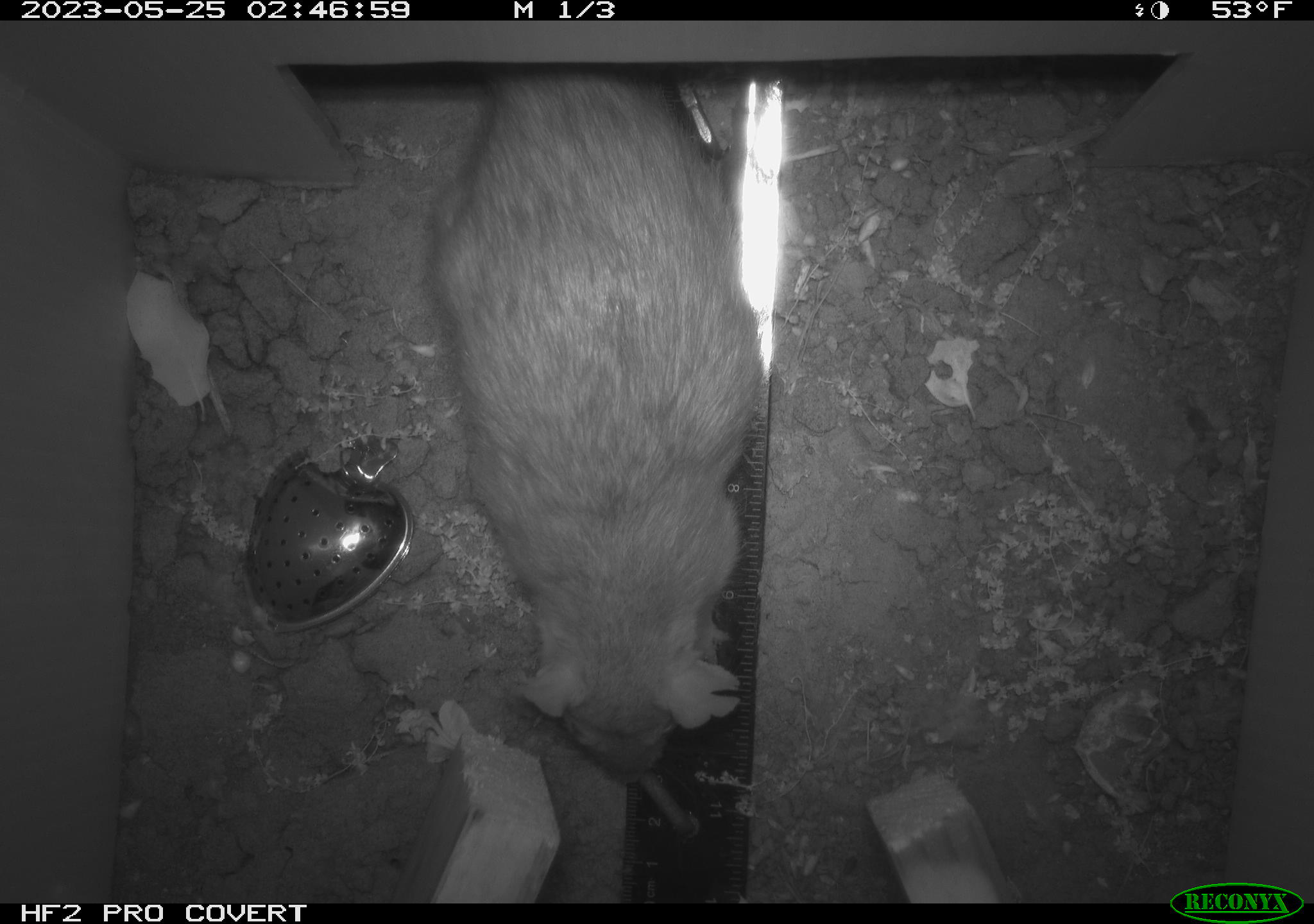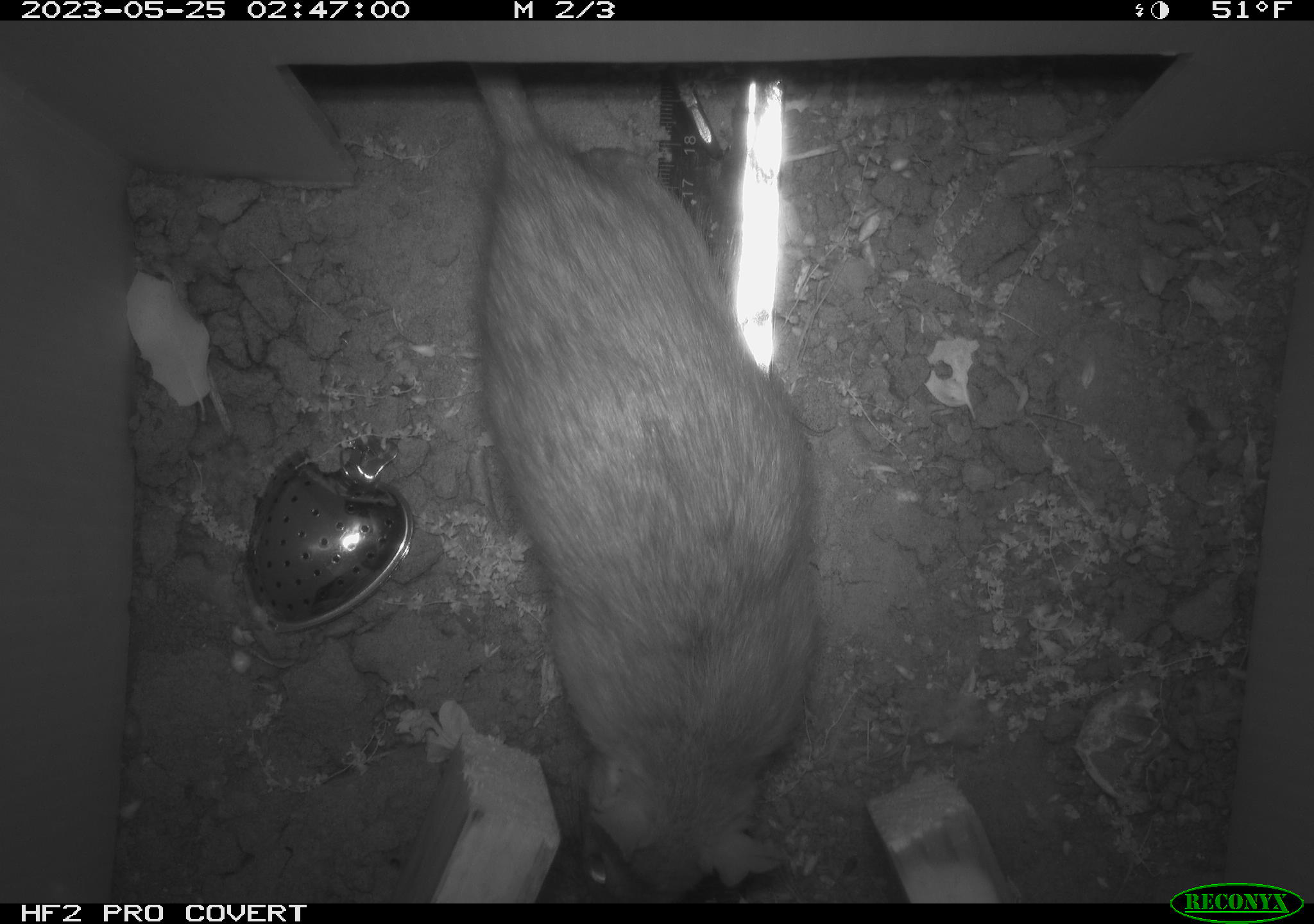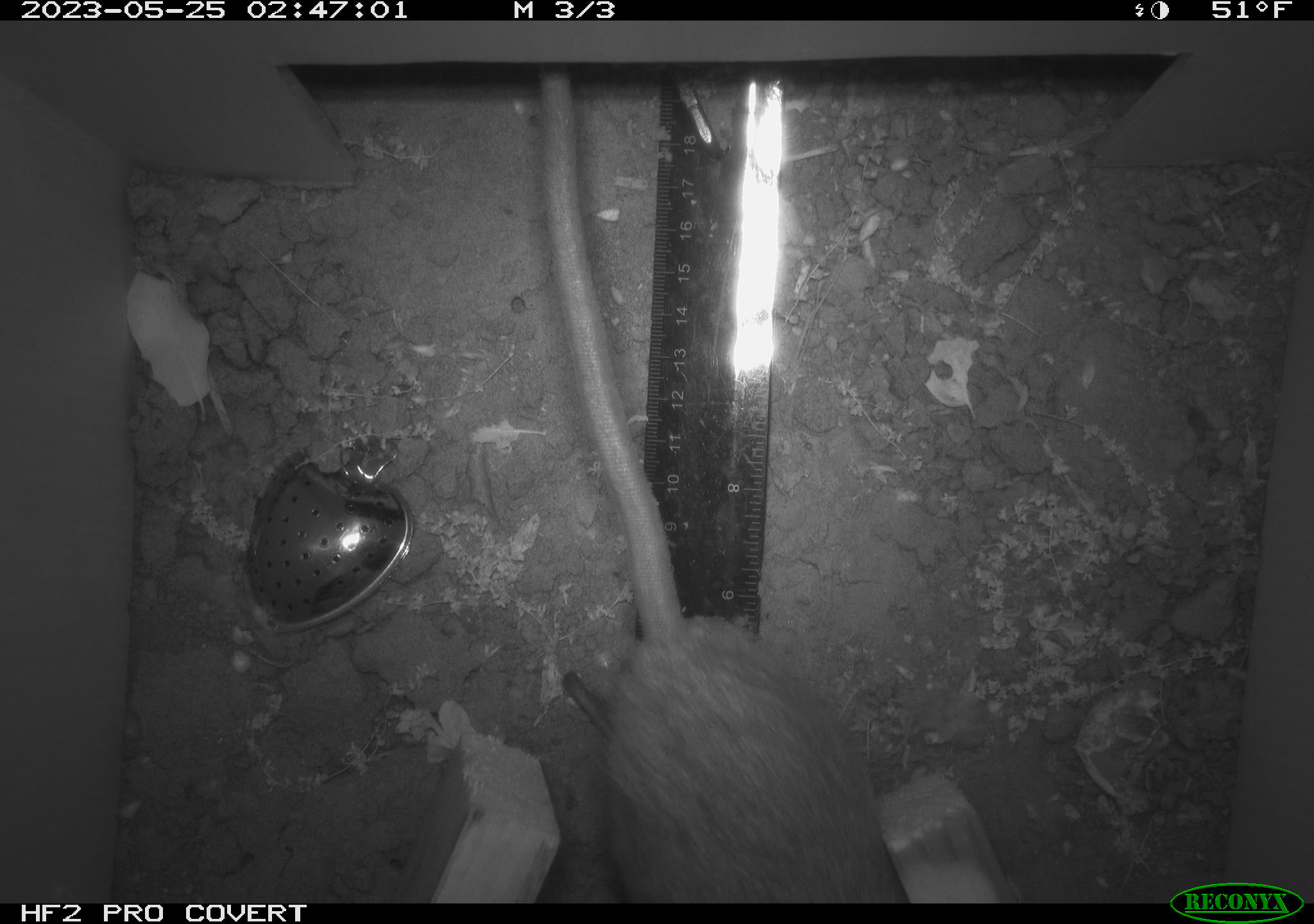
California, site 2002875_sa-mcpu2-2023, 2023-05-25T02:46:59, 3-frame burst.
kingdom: Animalia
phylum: Chordata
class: Mammalia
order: Rodentia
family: Muridae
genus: Rattus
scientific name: Rattus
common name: rat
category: rattus species